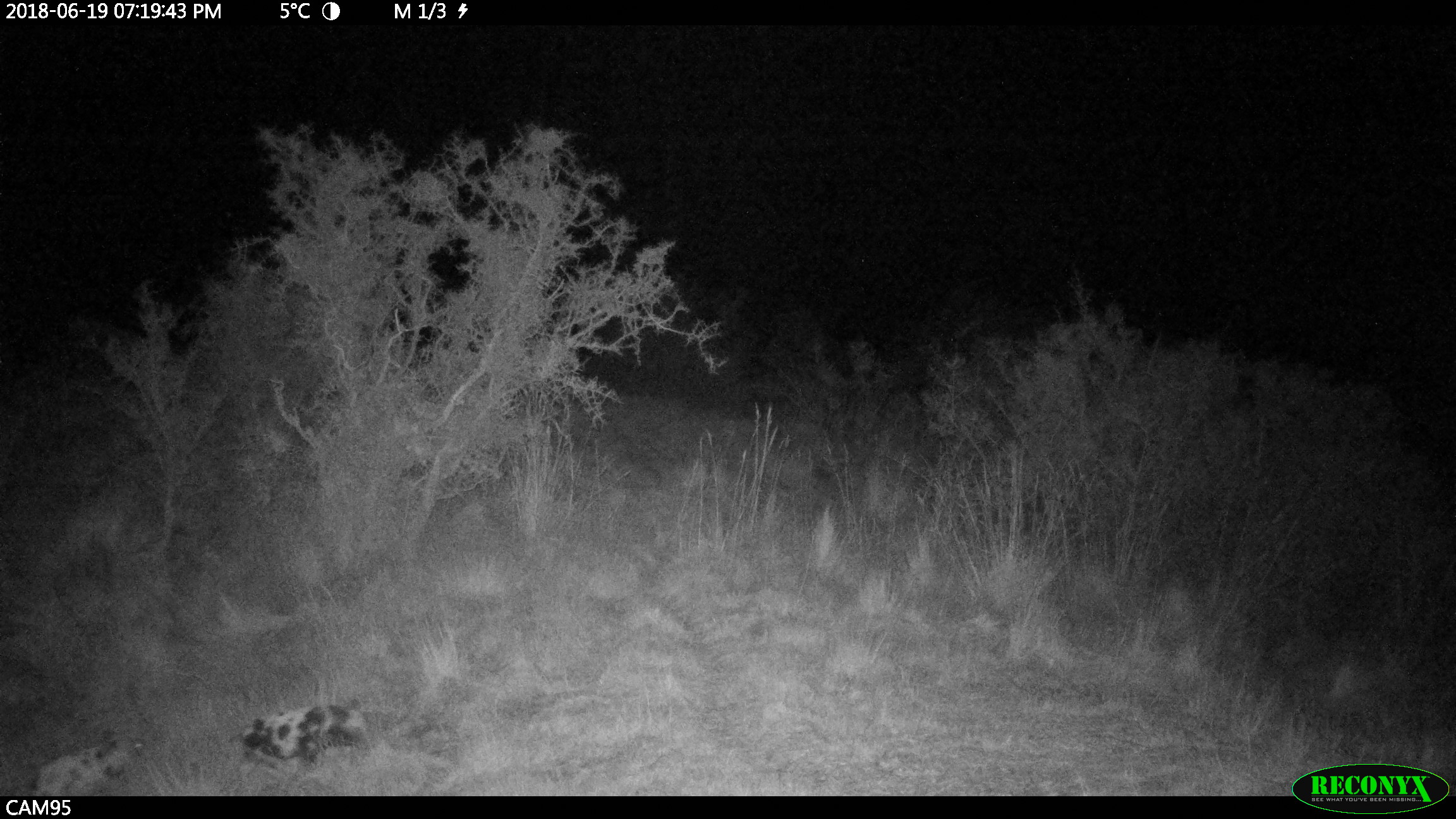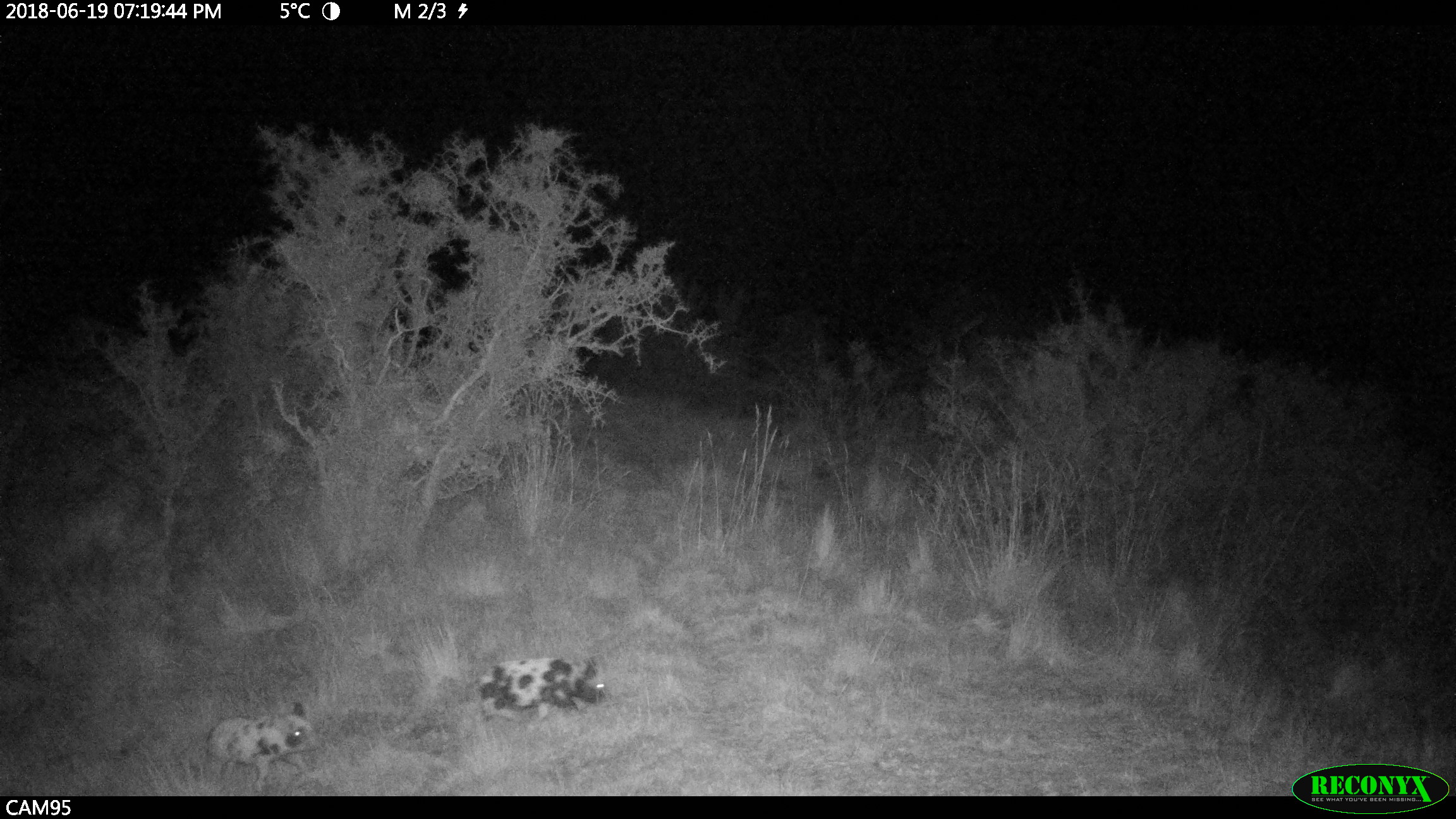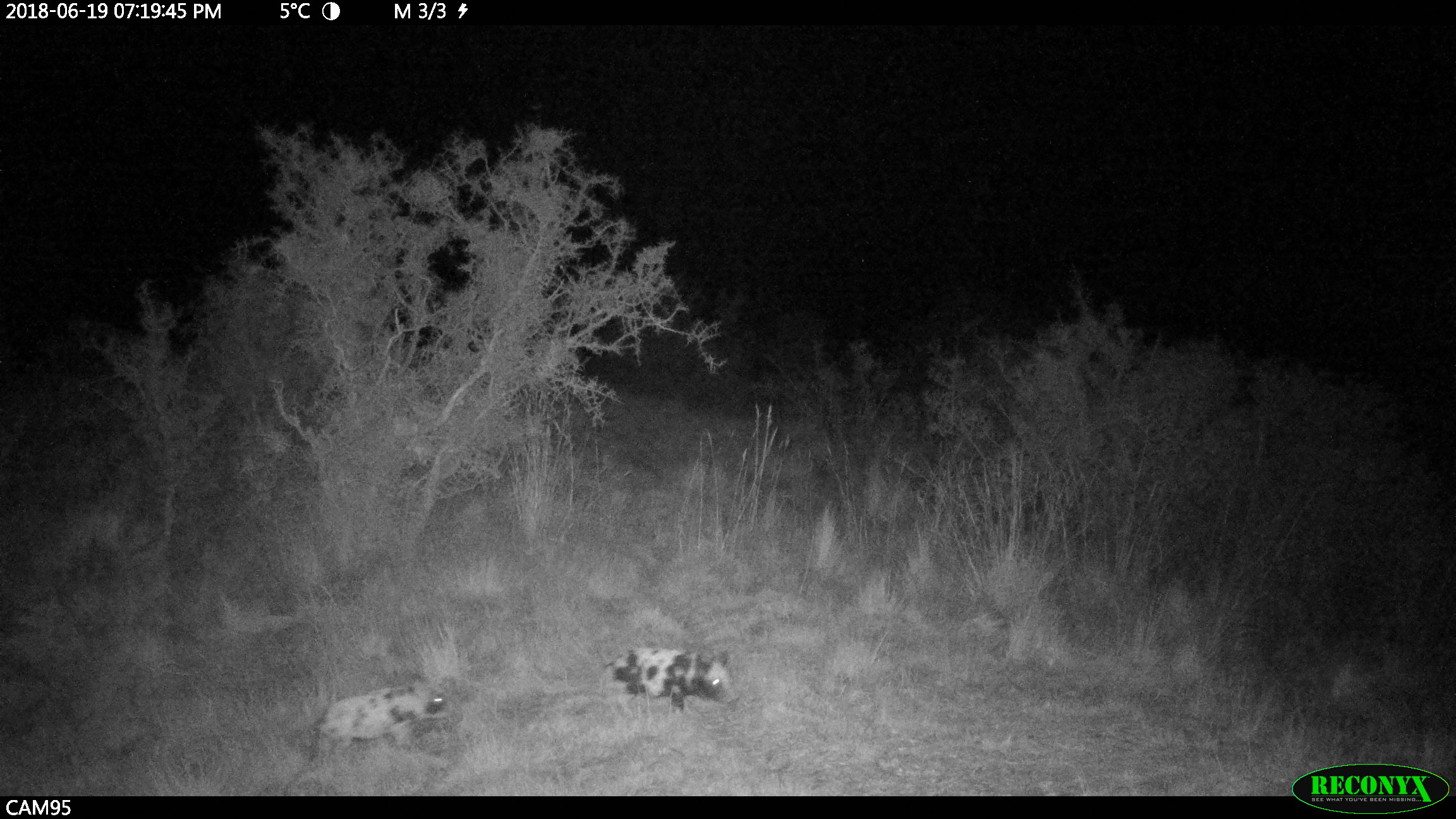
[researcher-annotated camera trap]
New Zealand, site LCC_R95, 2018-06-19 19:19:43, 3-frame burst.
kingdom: Animalia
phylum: Chordata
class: Mammalia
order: Artiodactyla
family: Suidae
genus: Sus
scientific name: Sus scrofa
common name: pig